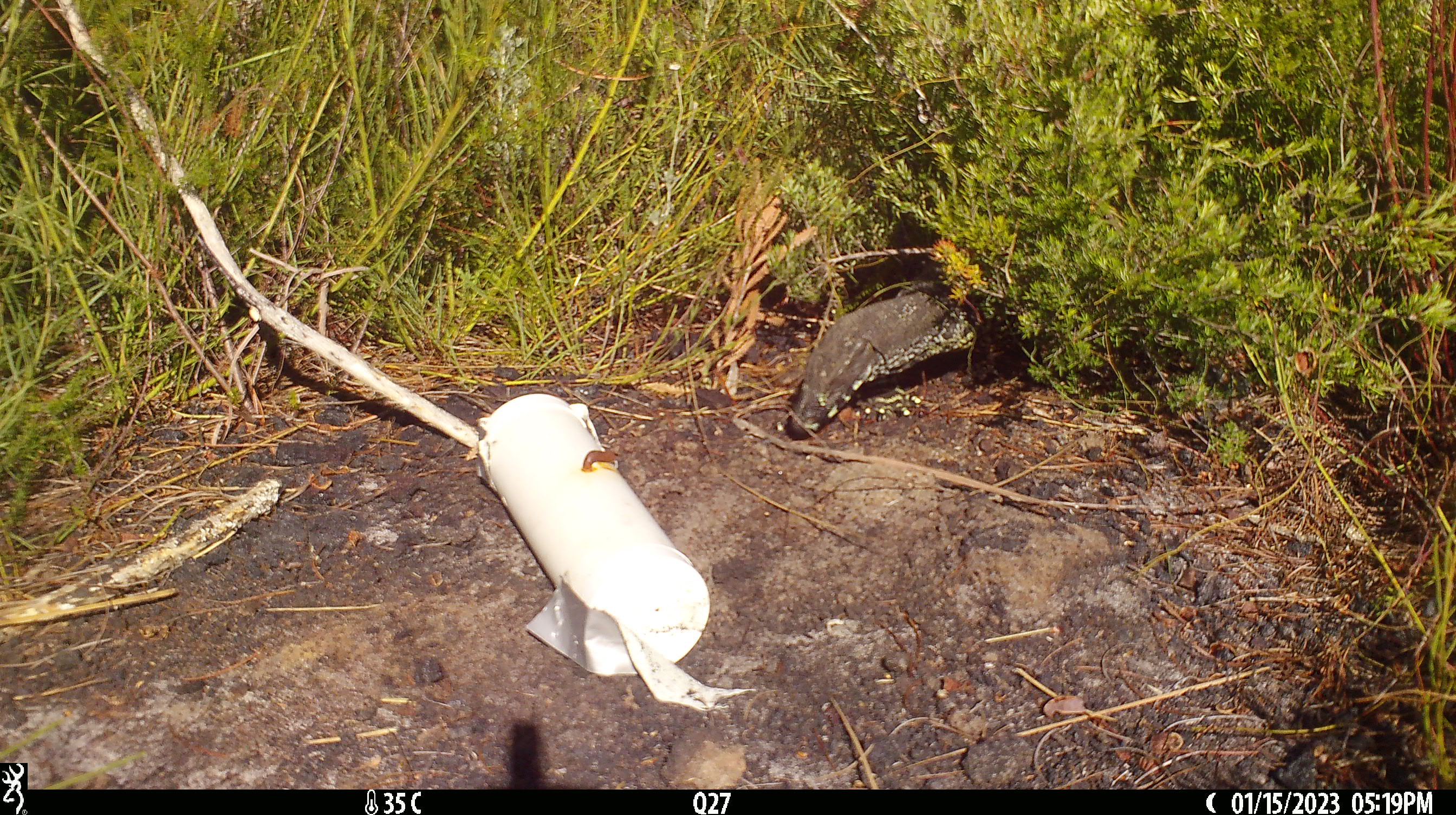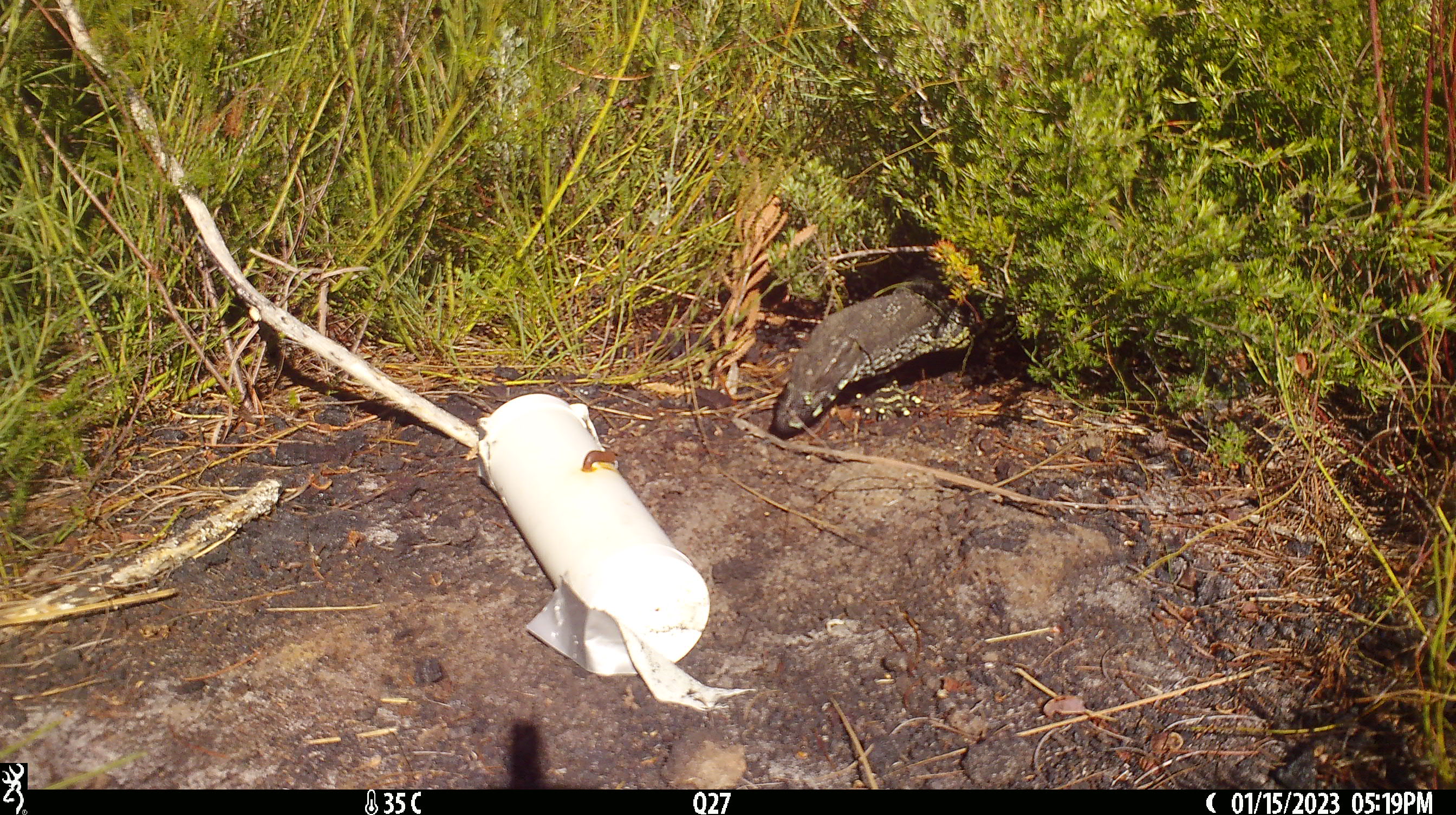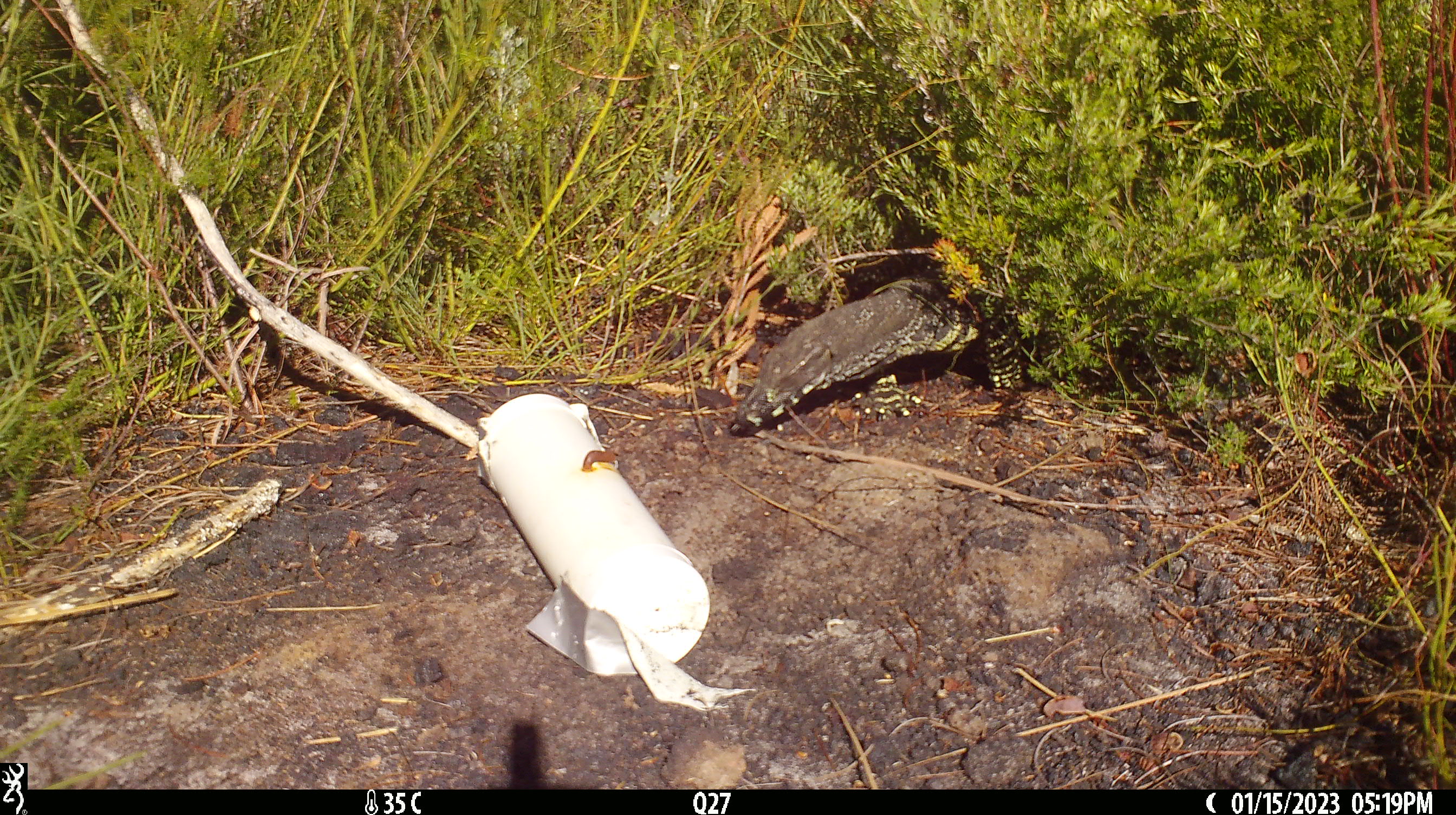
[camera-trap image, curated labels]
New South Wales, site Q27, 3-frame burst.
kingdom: Animalia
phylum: Chordata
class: Reptilia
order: Squamata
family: Varanidae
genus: Varanus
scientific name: Varanus varius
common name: lace monitor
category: goanna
Goanna (lace monitor) (Varanus varius).